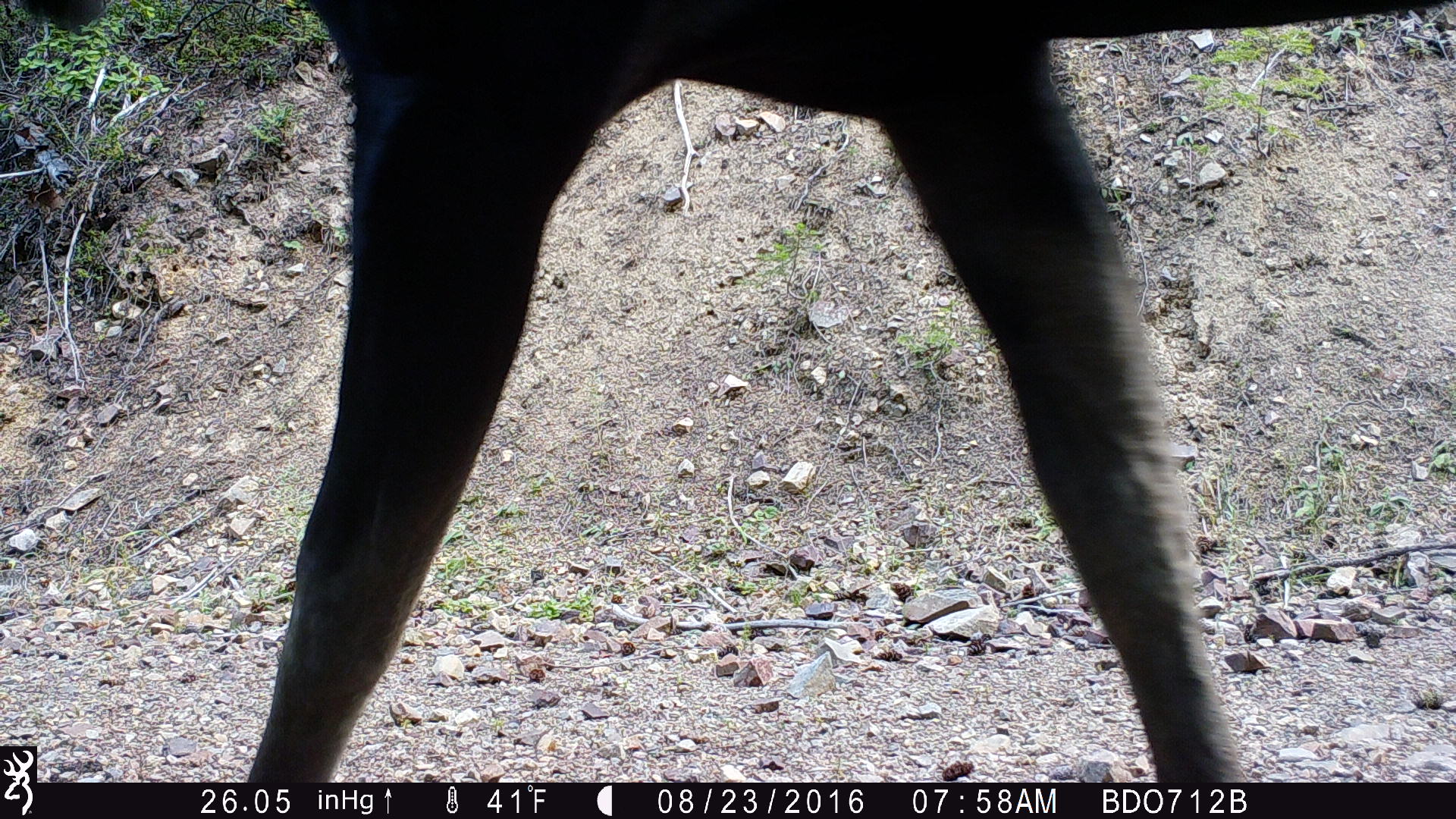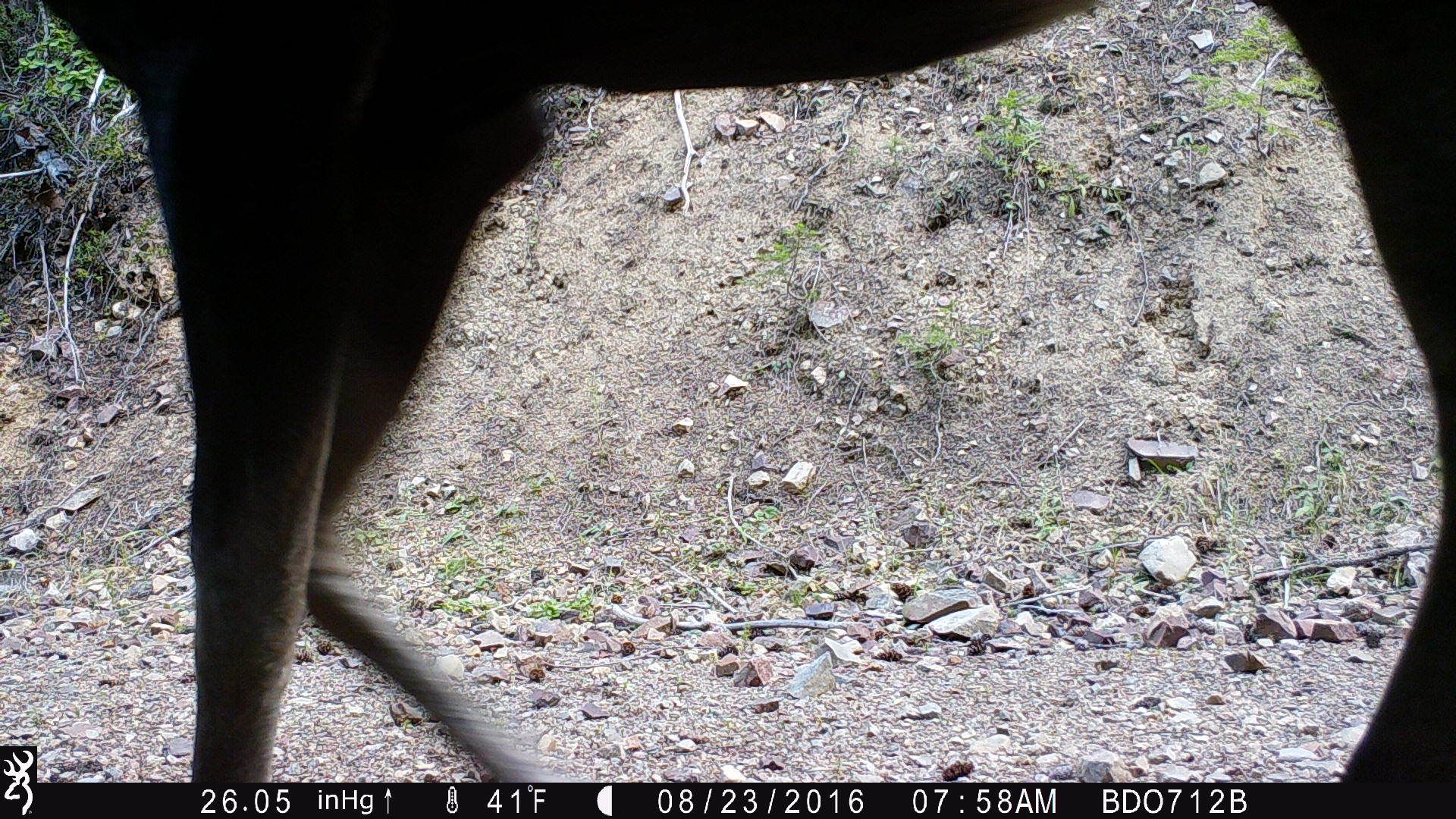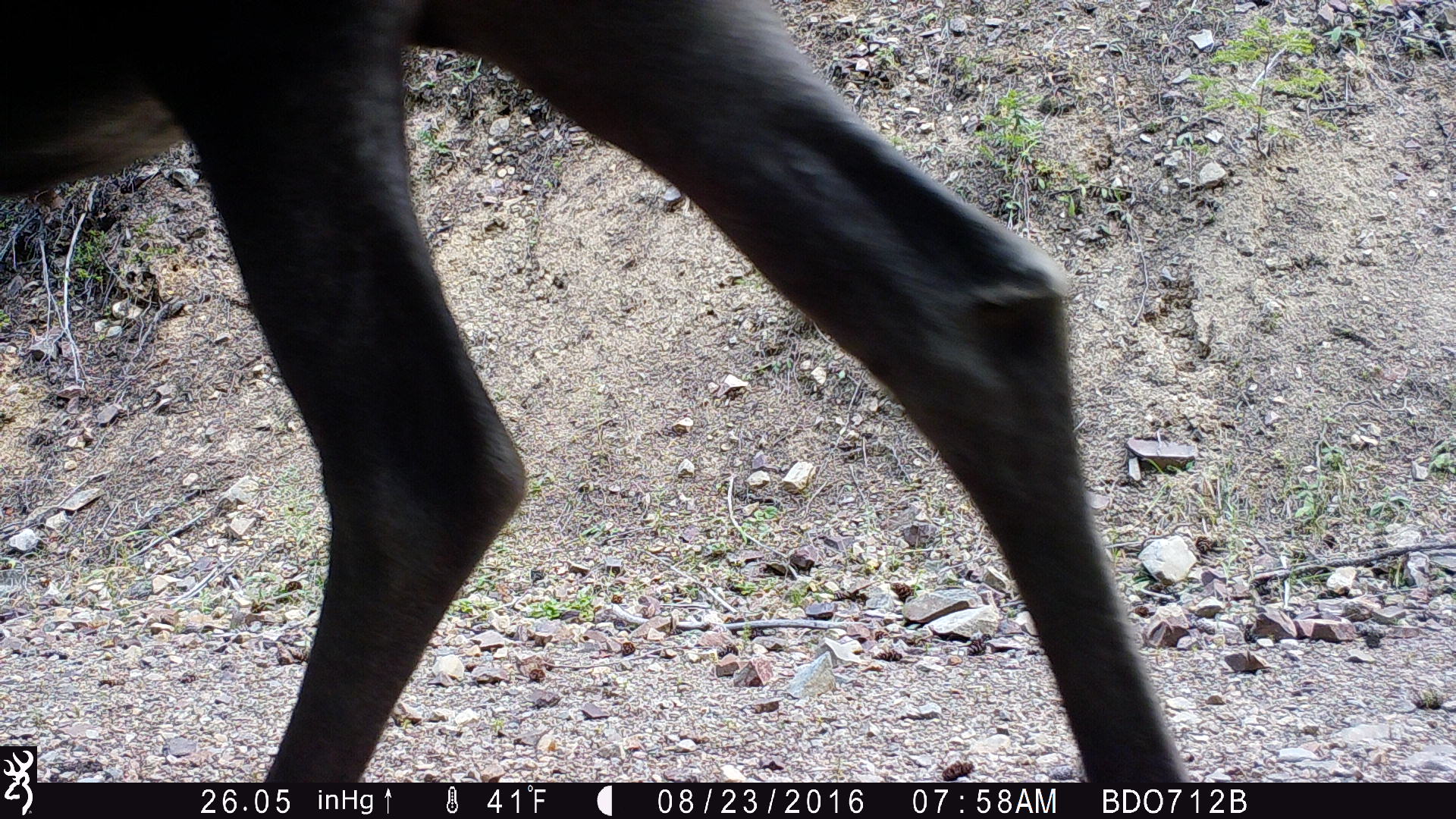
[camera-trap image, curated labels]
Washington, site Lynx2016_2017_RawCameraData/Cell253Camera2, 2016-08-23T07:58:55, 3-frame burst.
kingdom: Animalia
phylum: Chordata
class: Mammalia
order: Artiodactyla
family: Cervidae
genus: Alces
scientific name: Alces alces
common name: moose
Alces alces (moose). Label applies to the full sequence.